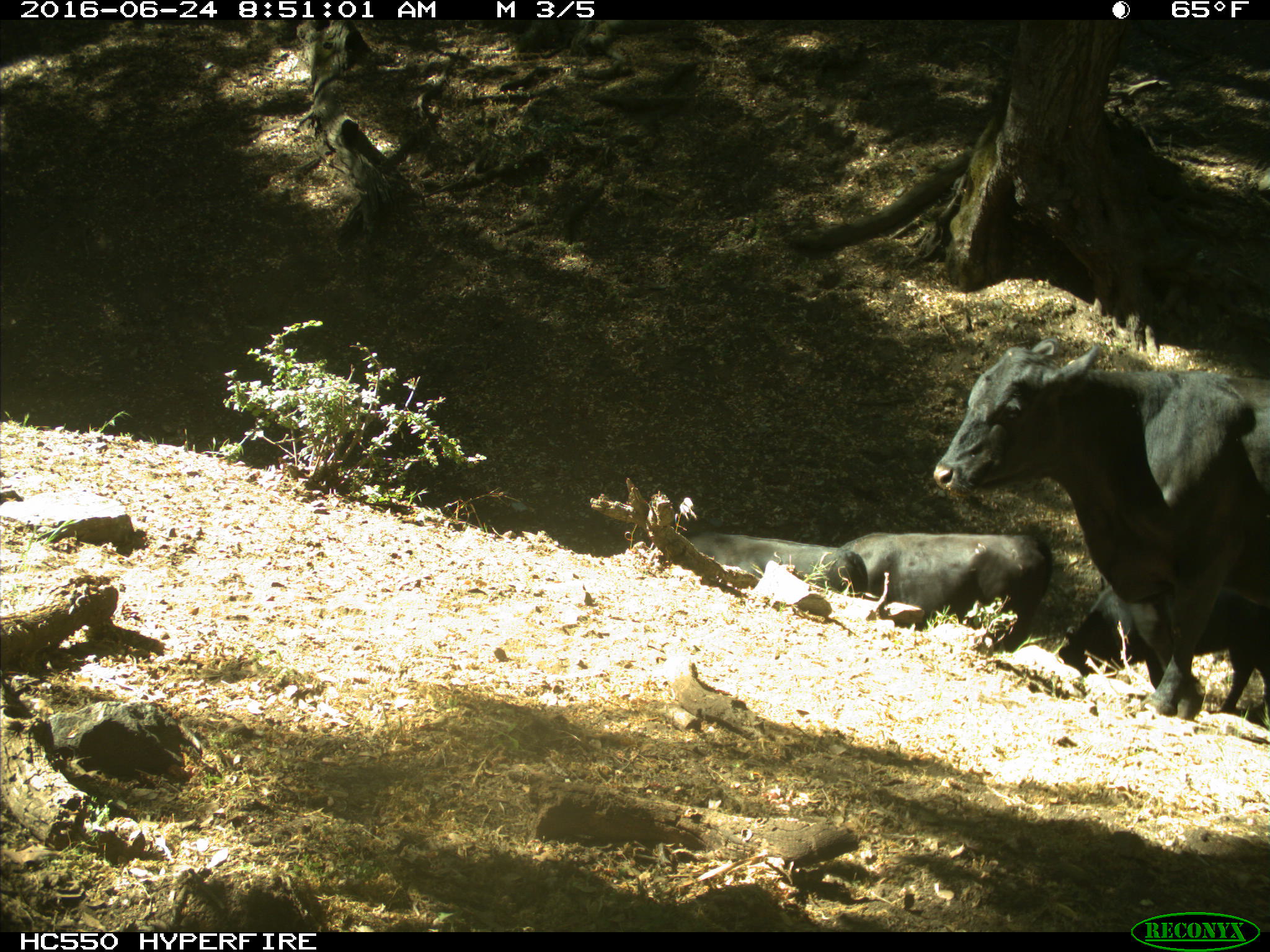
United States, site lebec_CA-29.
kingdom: Animalia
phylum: Chordata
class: Mammalia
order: Artiodactyla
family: Bovidae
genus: Bos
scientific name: Bos taurus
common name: domestic cow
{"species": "Bos taurus (domestic cow)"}